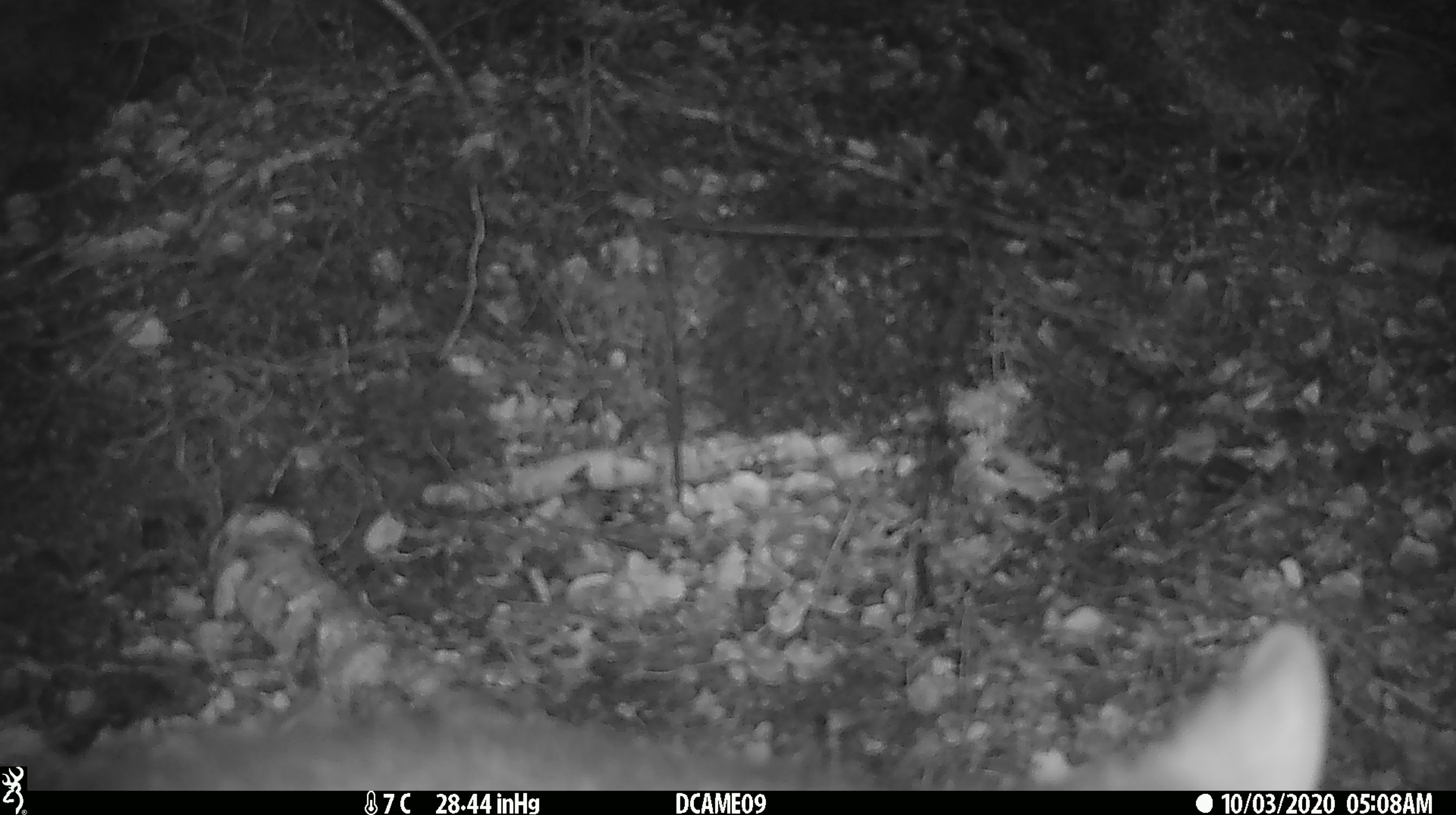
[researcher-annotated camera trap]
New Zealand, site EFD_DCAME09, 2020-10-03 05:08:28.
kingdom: Animalia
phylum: Chordata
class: Mammalia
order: Diprotodontia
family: Phalangeridae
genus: Trichosurus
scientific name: Trichosurus vulpecula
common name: common brushtail possum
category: possum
Possum (common brushtail possum) (Trichosurus vulpecula).